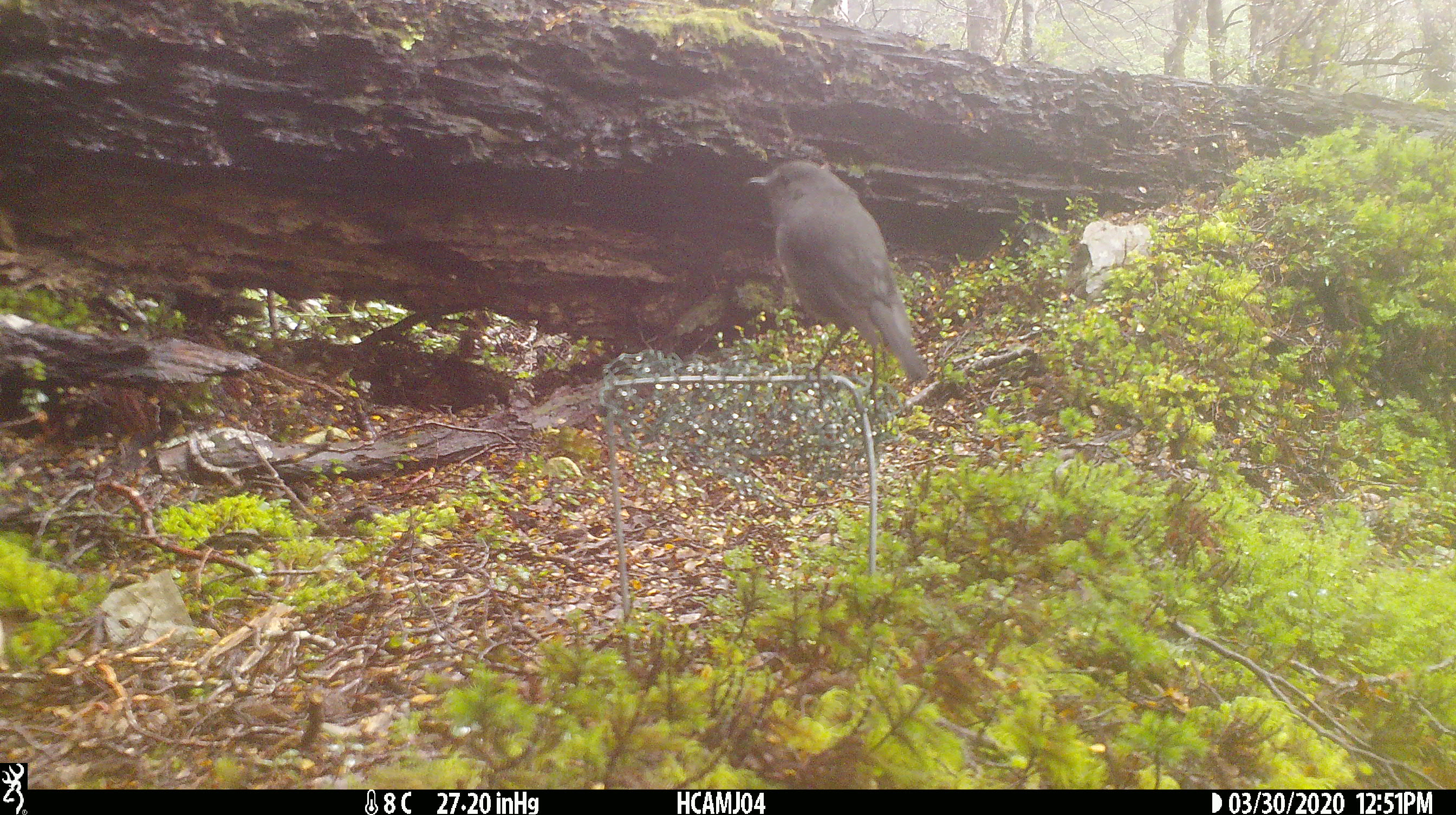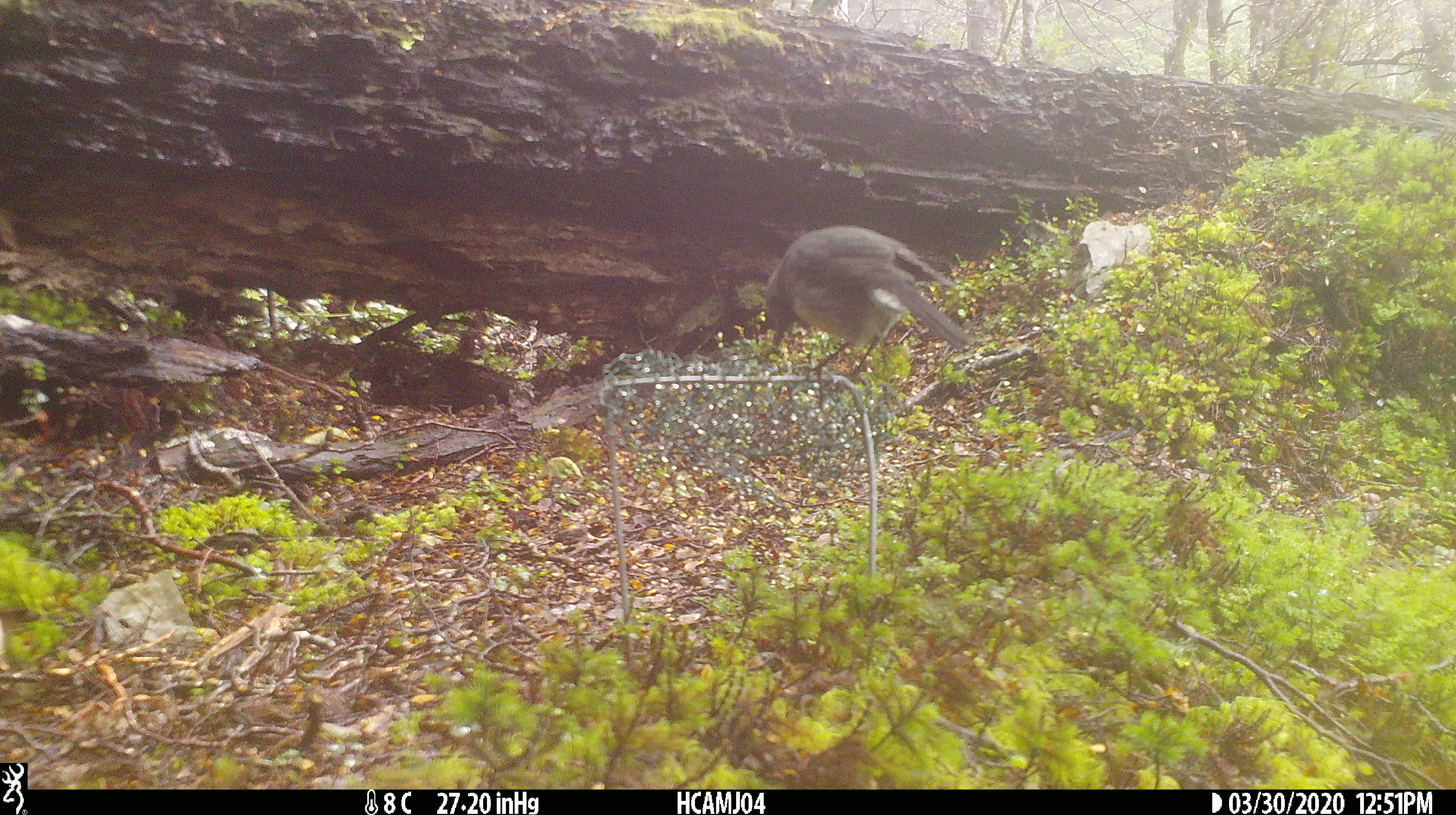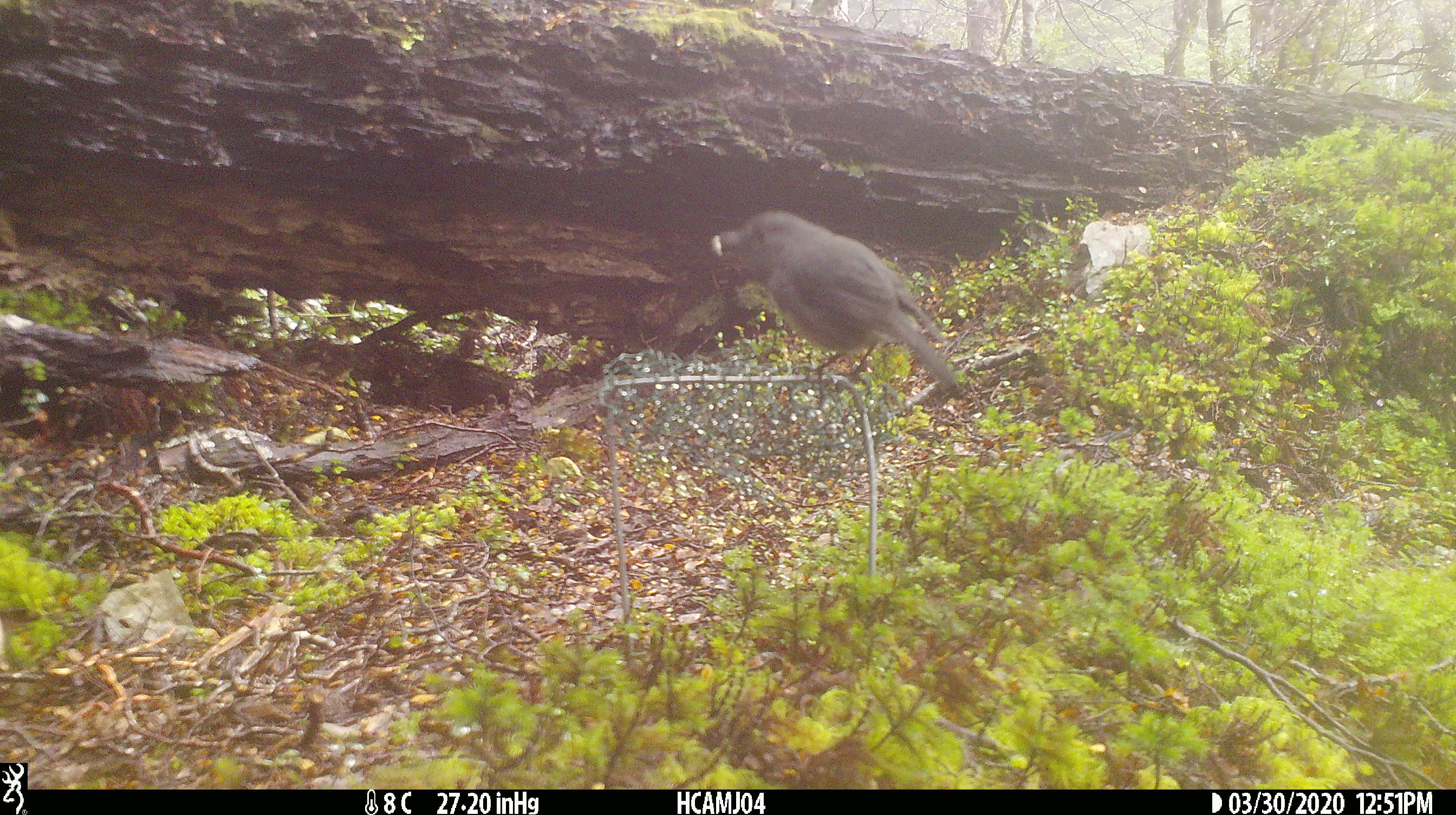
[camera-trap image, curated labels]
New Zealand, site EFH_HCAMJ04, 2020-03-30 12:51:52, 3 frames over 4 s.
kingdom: Animalia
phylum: Chordata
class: Aves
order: Passeriformes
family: Petroicidae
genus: Petroica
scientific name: Petroica australis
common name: new zealand robin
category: robin